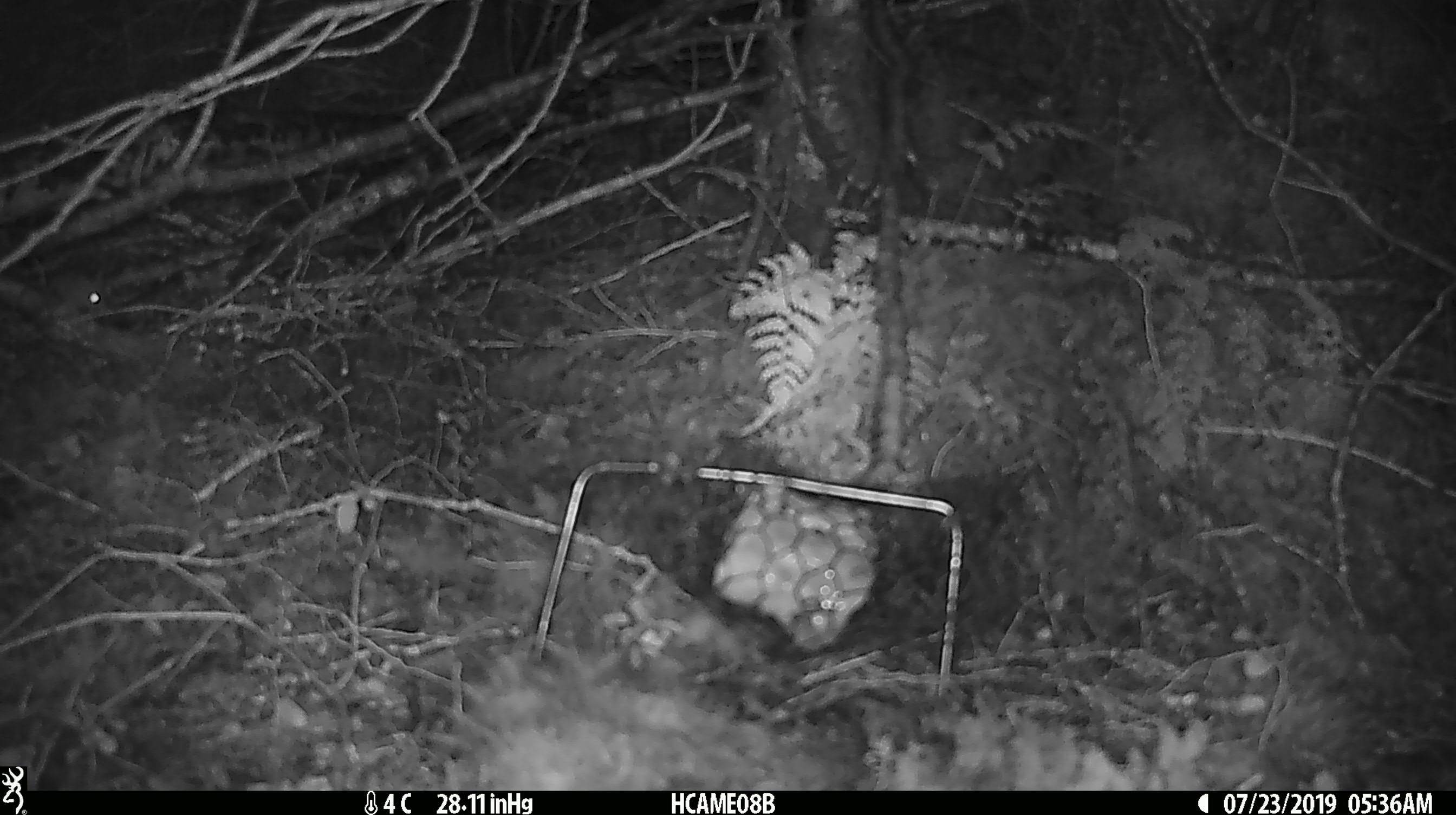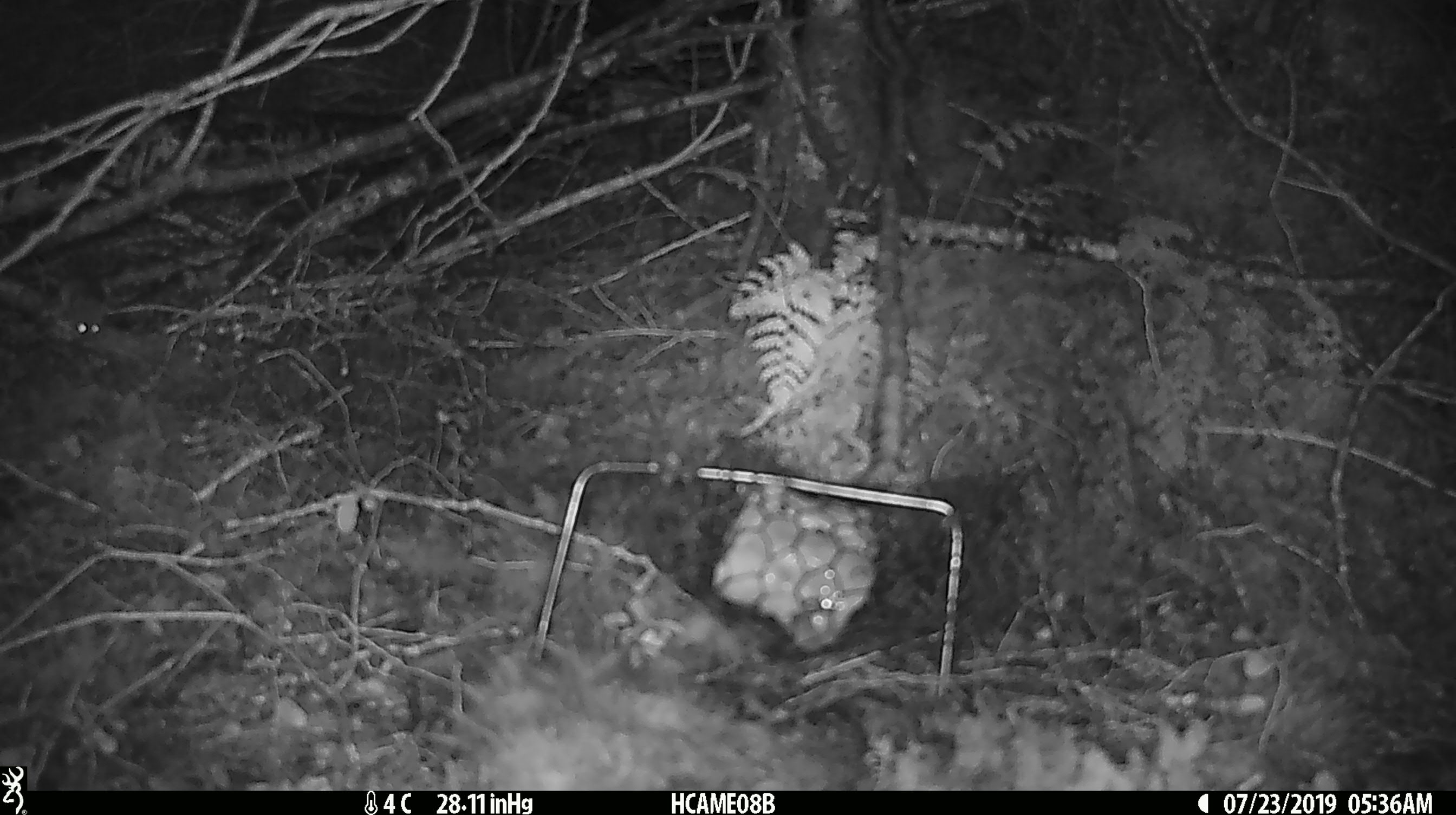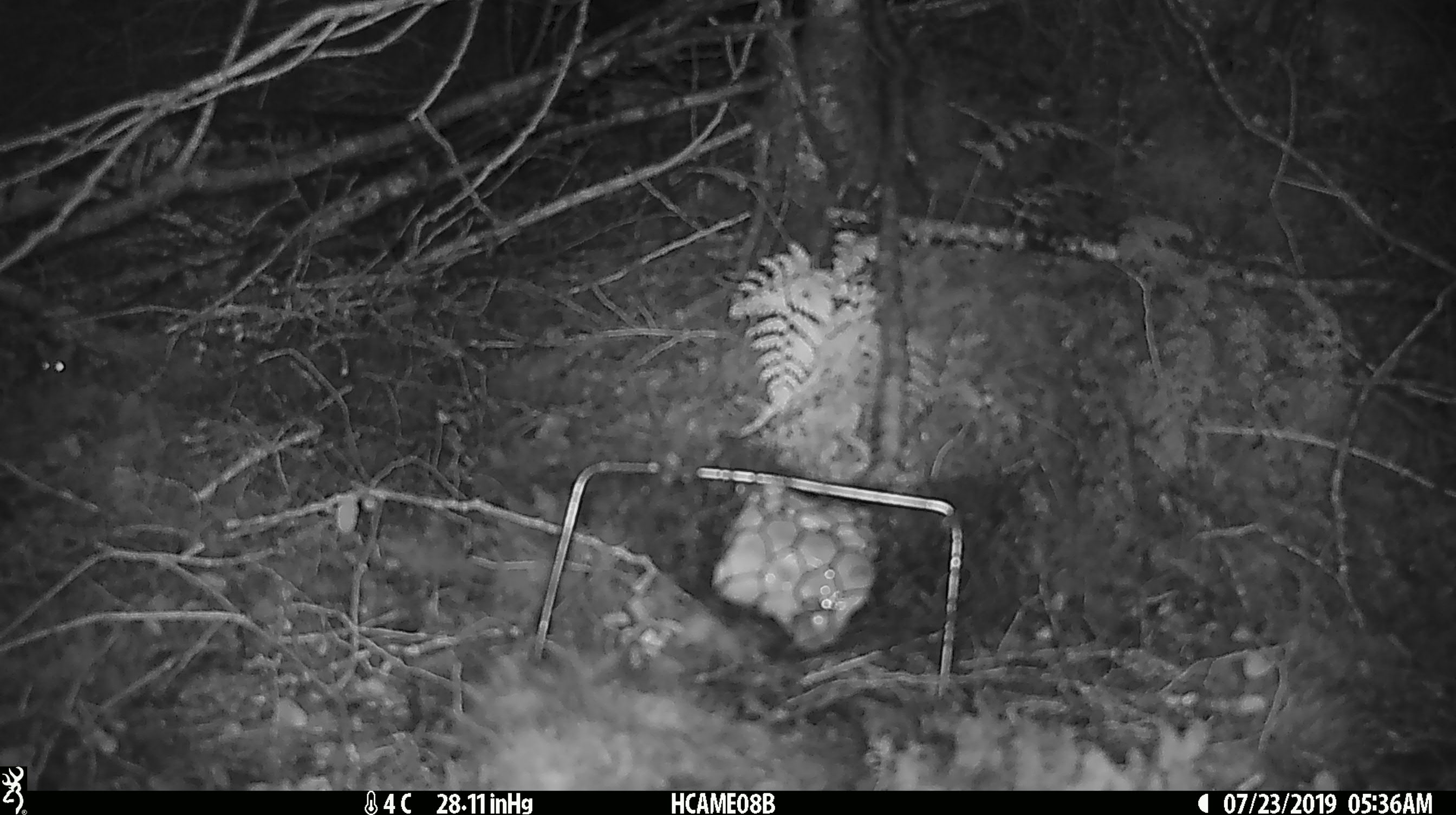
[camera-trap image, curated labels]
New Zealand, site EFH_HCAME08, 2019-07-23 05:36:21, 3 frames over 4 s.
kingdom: Animalia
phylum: Chordata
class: Mammalia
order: Rodentia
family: Muridae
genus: Mus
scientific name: Mus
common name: mouse